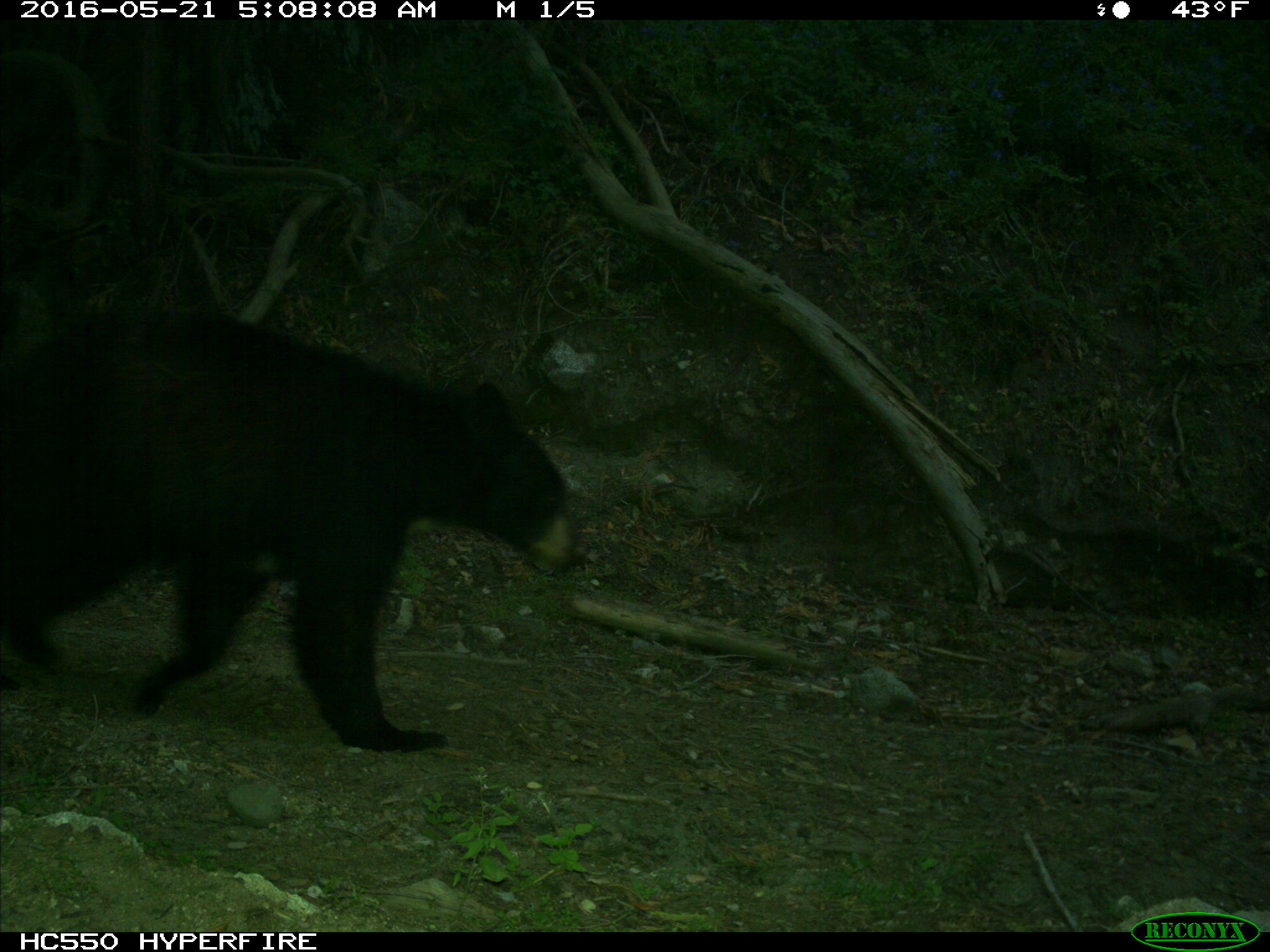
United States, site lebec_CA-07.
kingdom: Animalia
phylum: Chordata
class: Mammalia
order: Carnivora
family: Ursidae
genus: Ursus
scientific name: Ursus americanus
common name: american black bear